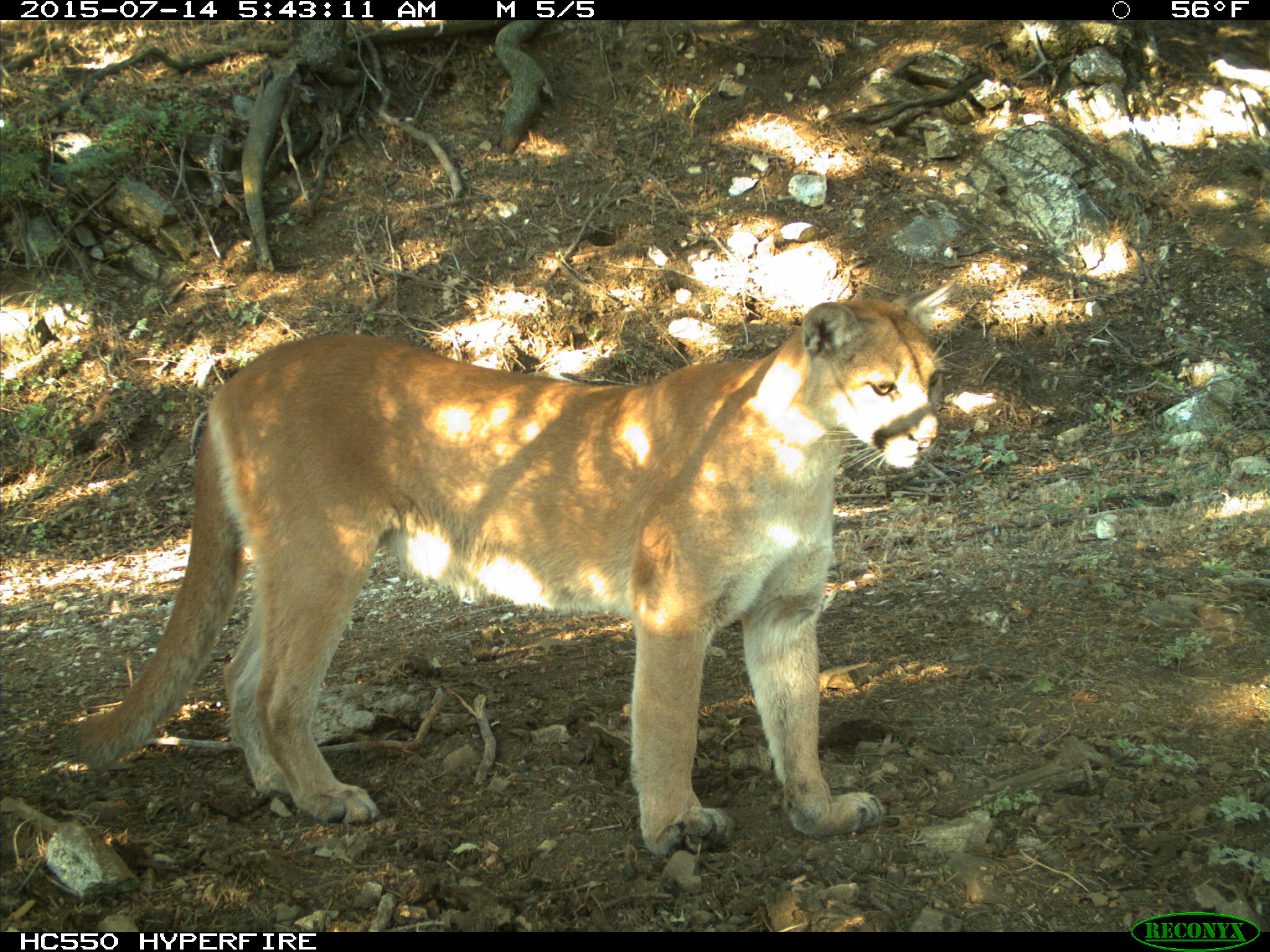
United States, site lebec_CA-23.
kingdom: Animalia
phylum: Chordata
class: Mammalia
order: Carnivora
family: Felidae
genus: Puma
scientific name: Puma concolor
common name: mountain lion